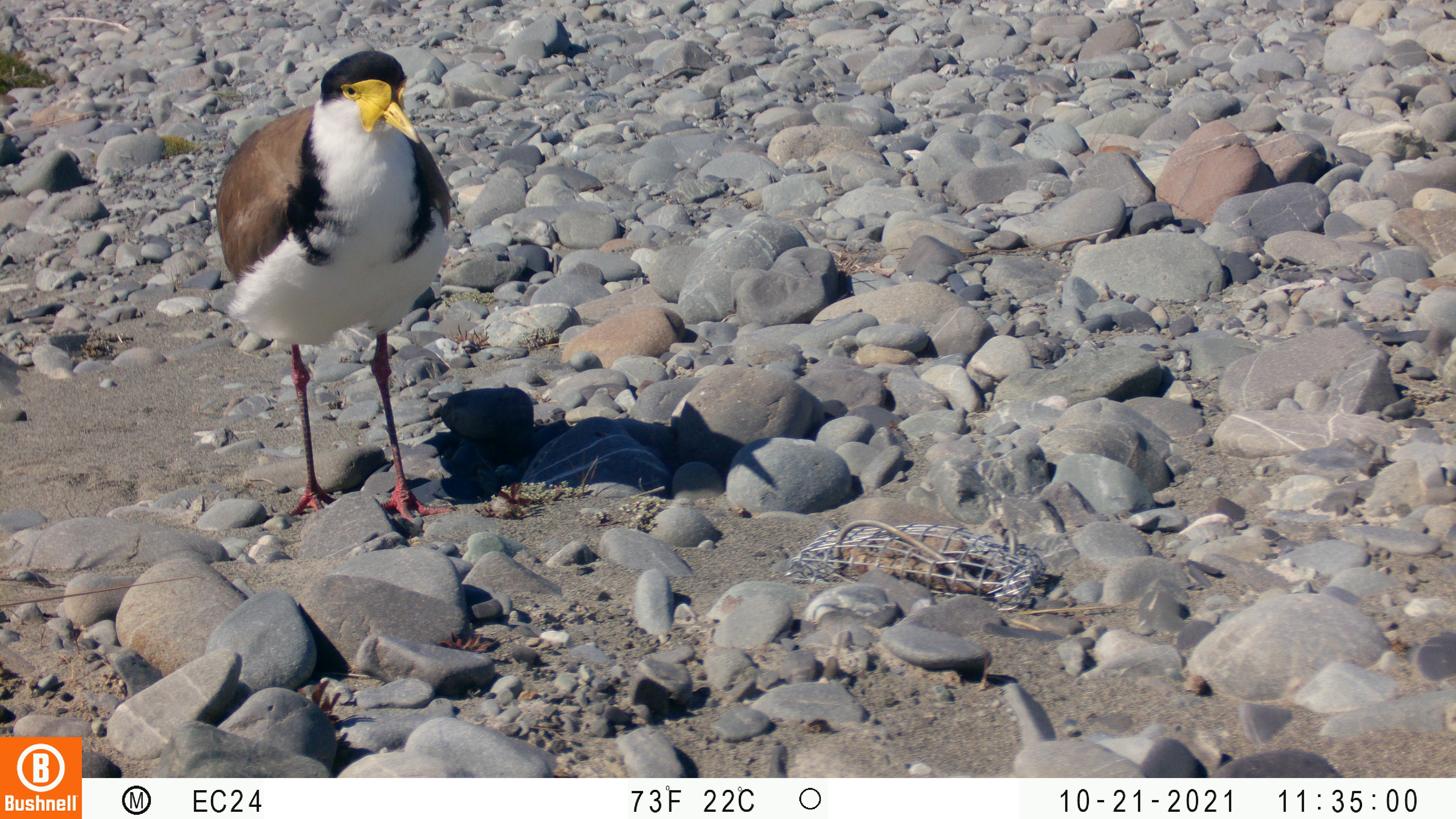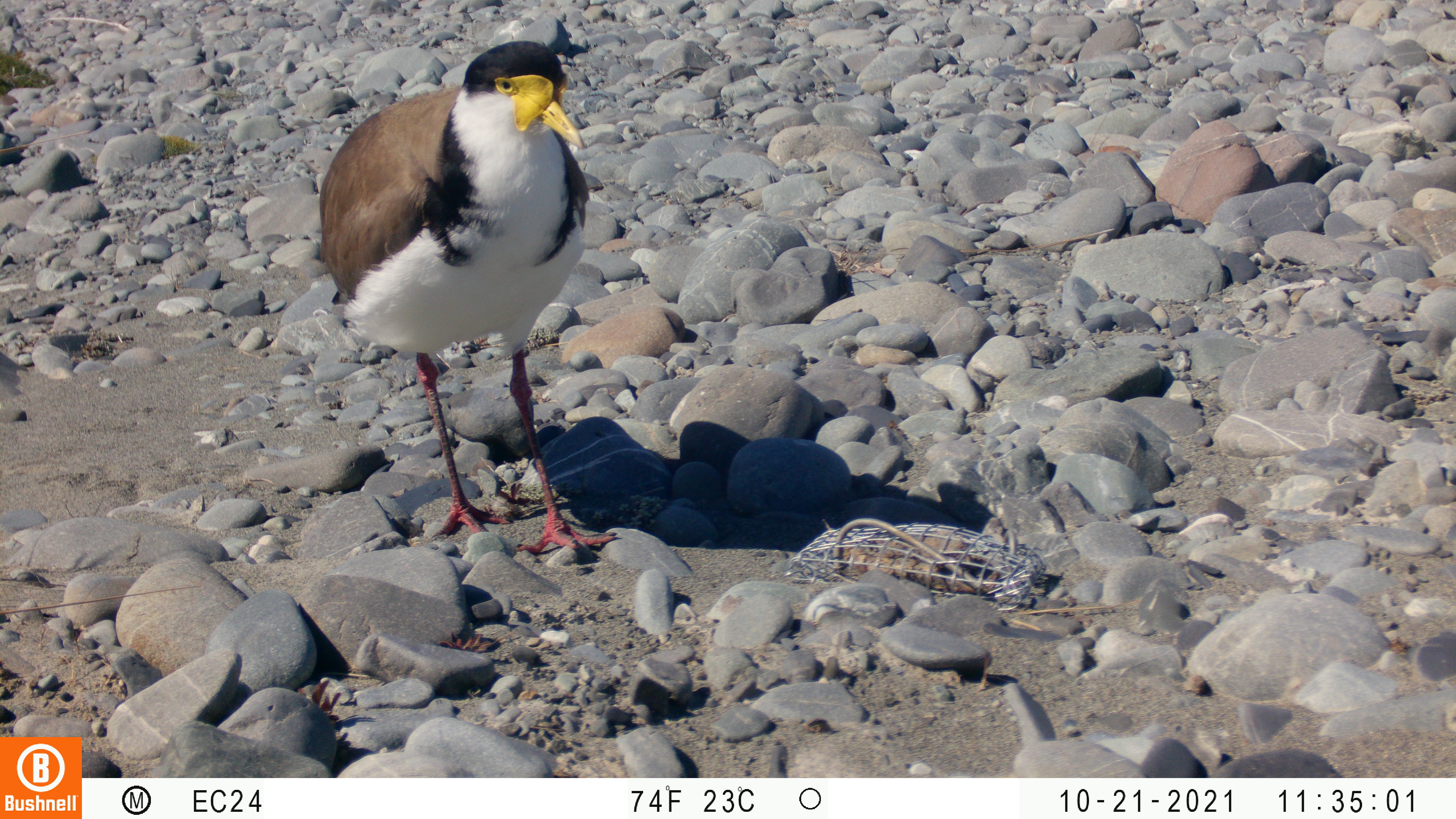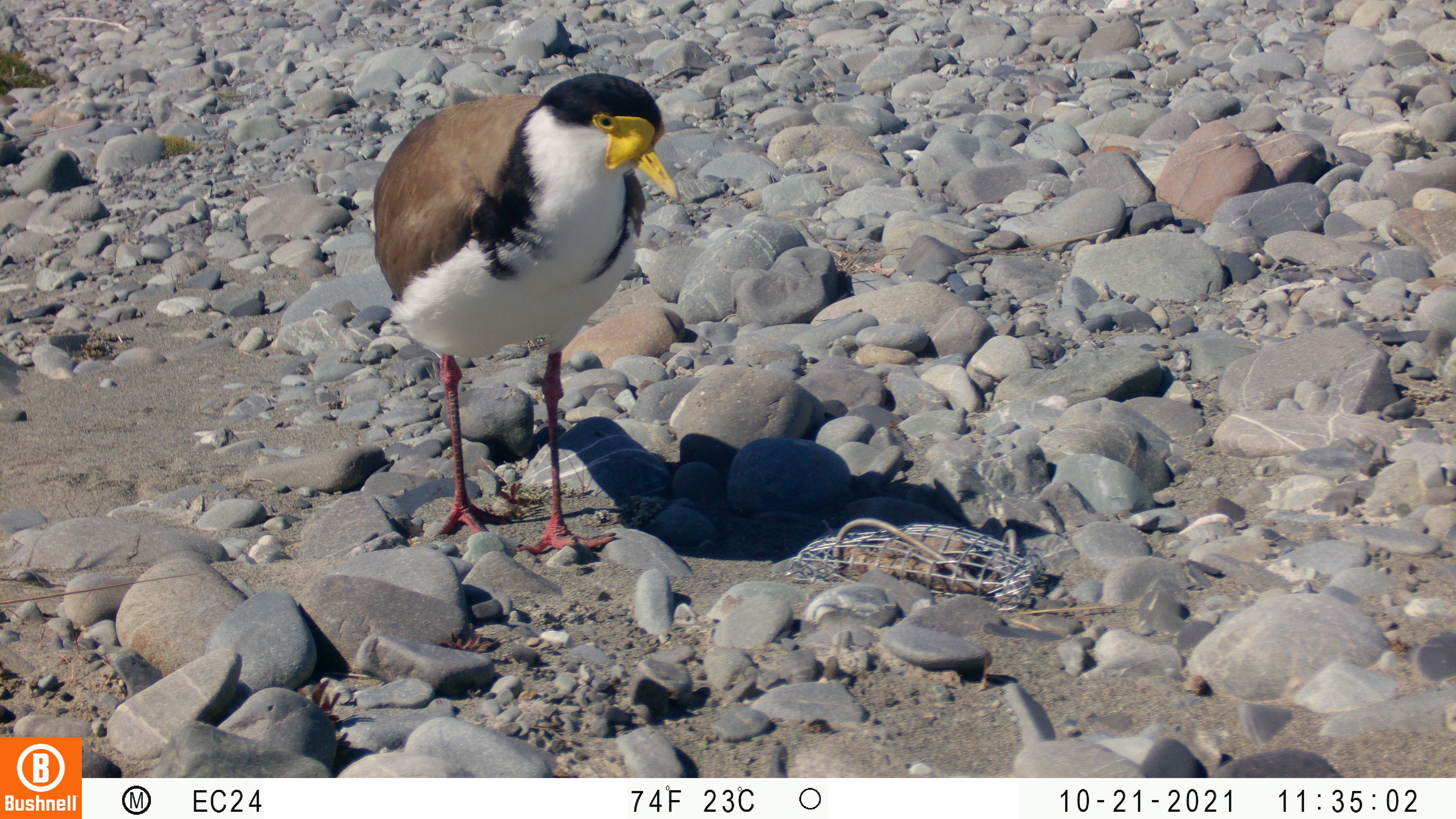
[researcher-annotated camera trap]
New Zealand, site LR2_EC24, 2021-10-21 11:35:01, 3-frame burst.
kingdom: Animalia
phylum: Chordata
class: Aves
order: Charadriiformes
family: Charadriidae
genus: Vanellus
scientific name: Vanellus miles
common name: masked lapwing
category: spurwing plover